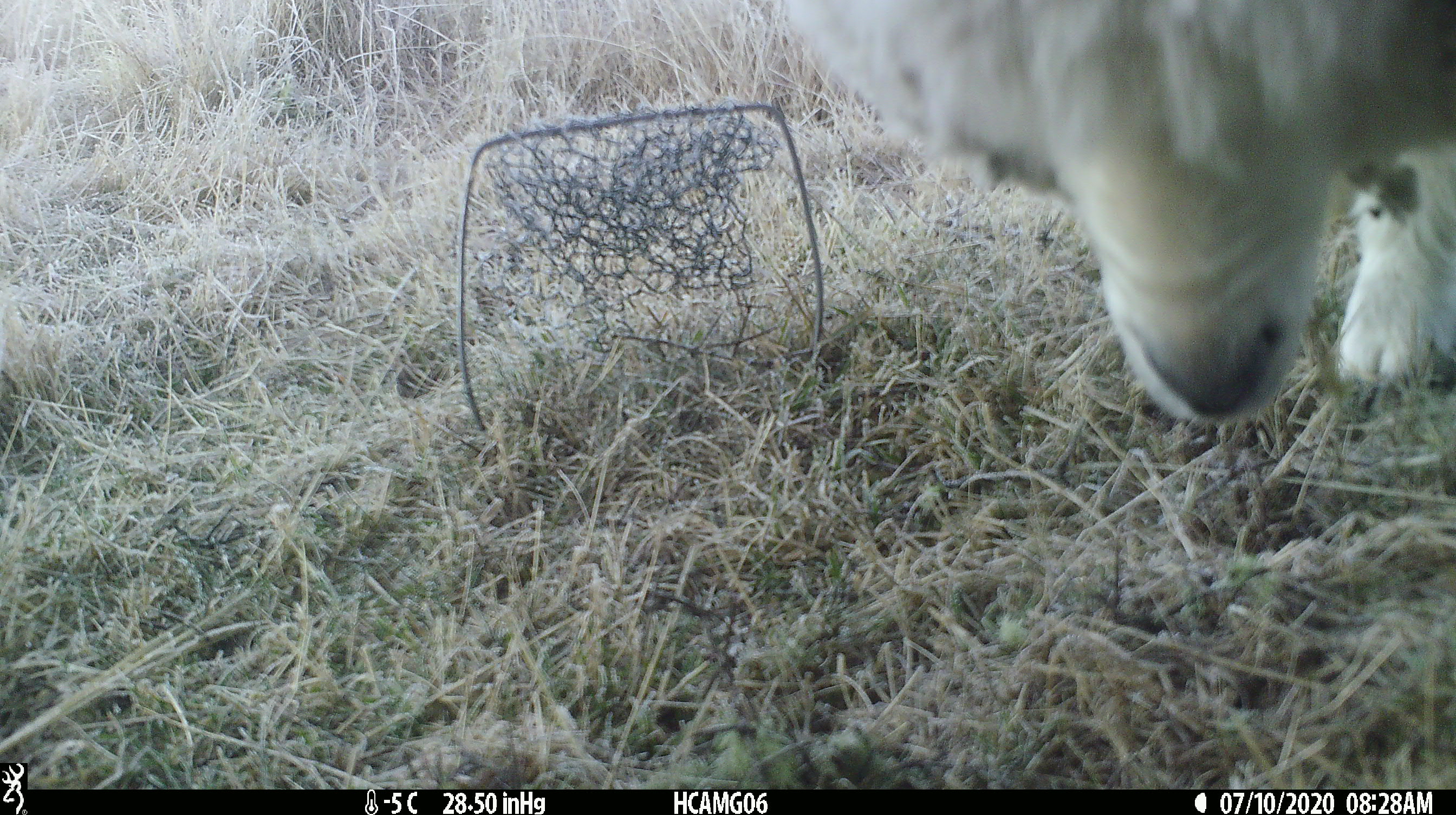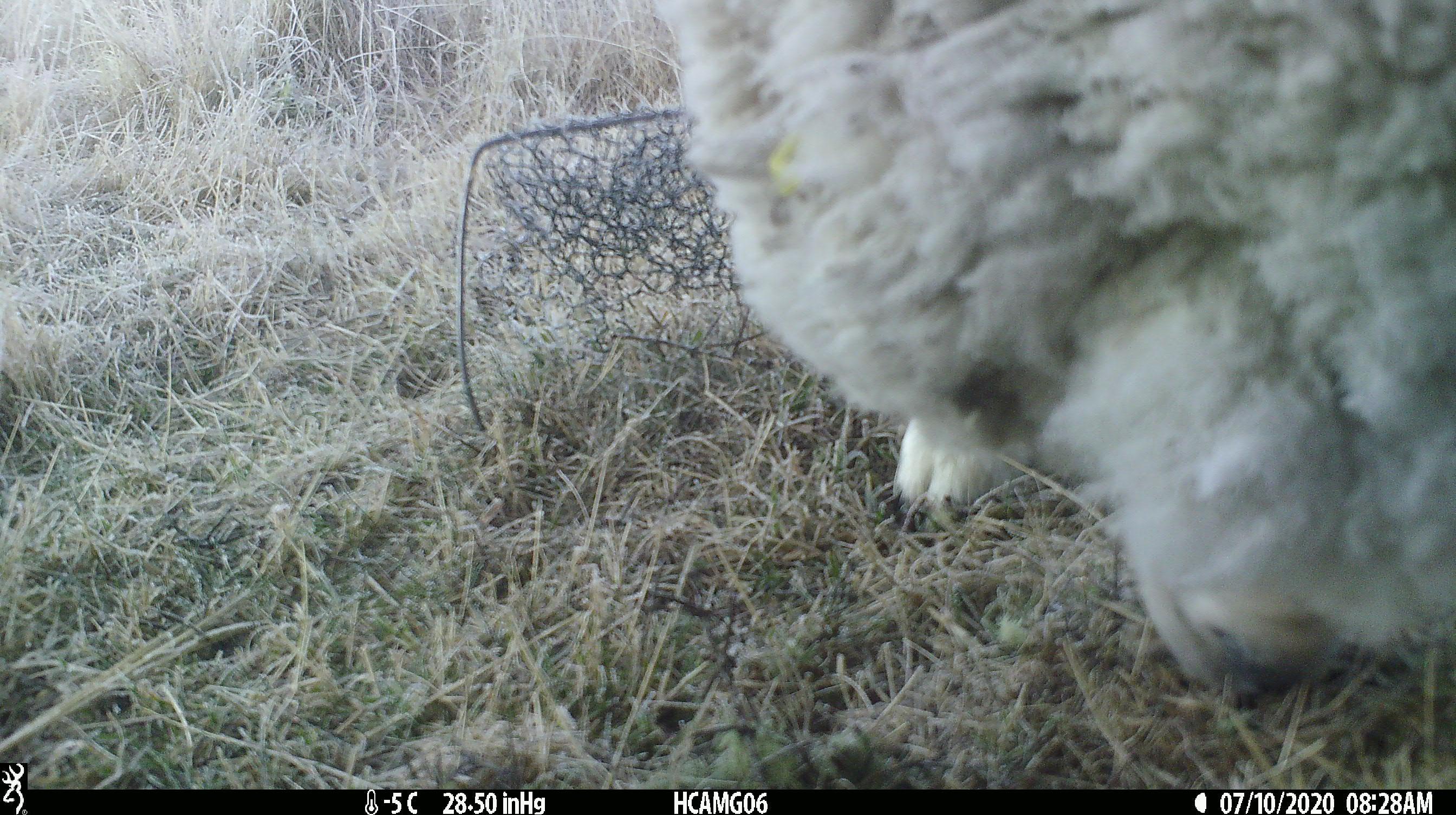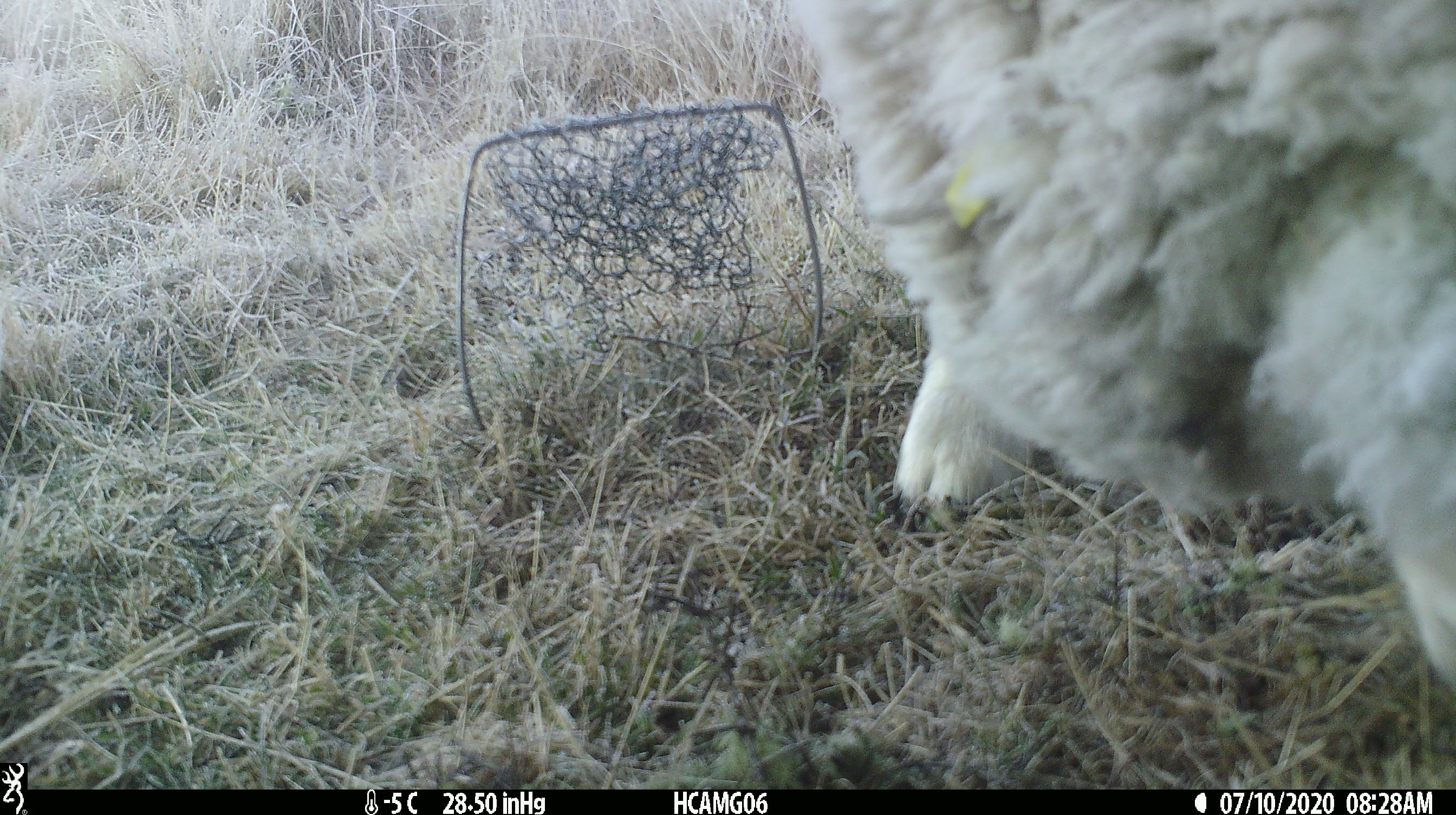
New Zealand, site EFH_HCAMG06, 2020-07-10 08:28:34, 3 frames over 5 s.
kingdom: Animalia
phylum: Chordata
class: Mammalia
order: Artiodactyla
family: Bovidae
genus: Ovis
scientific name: Ovis aries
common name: domestic sheep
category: sheep